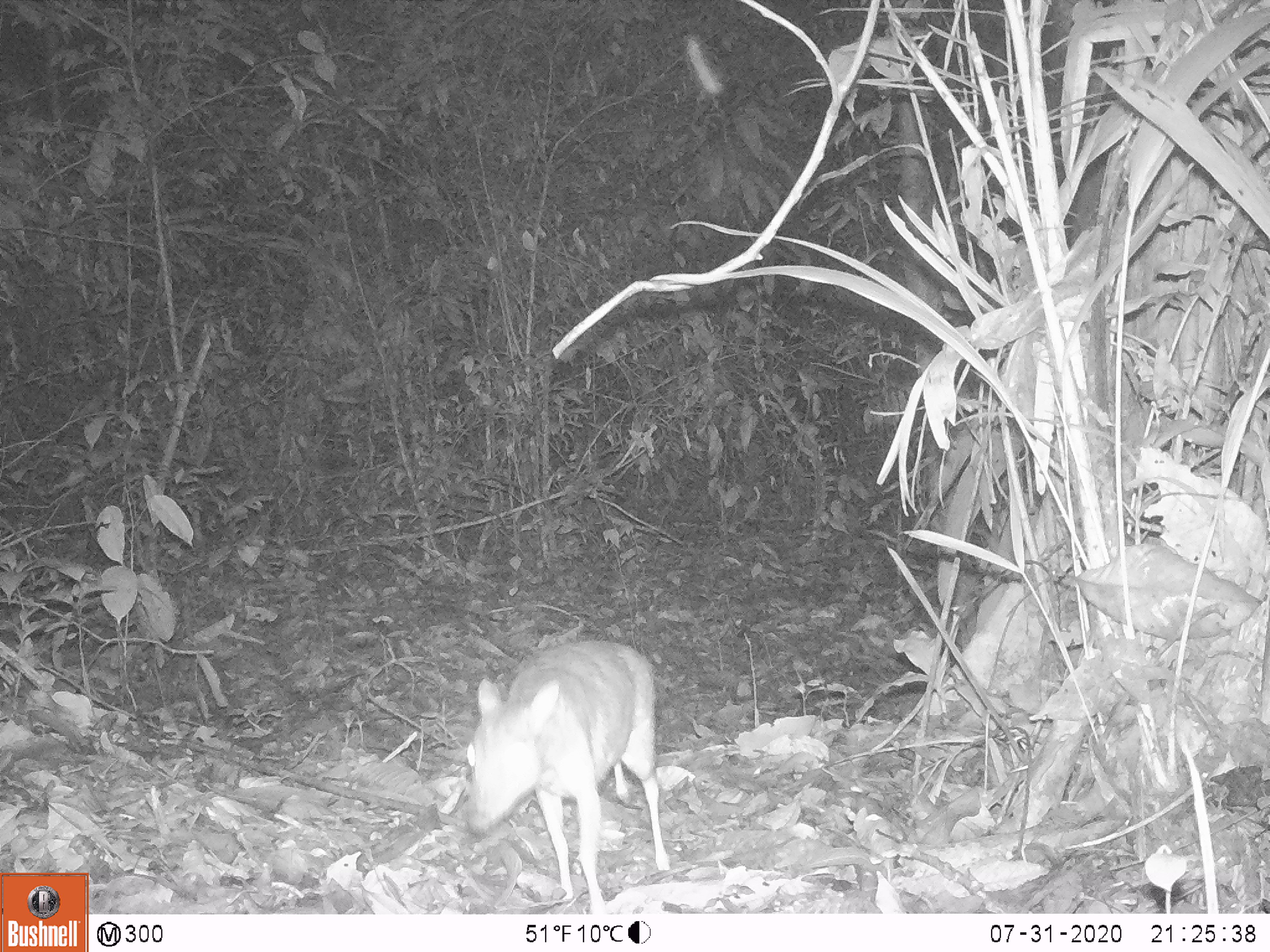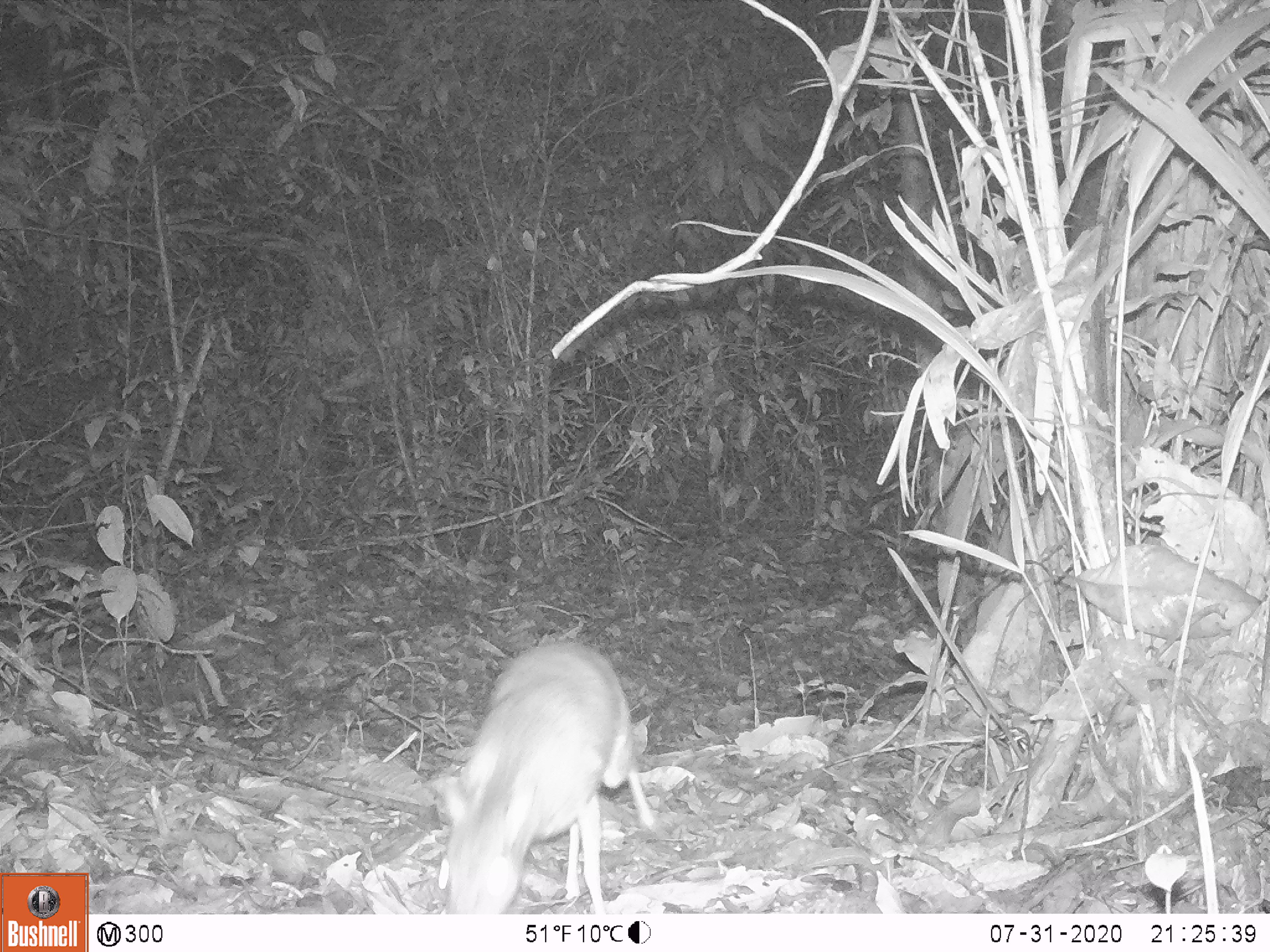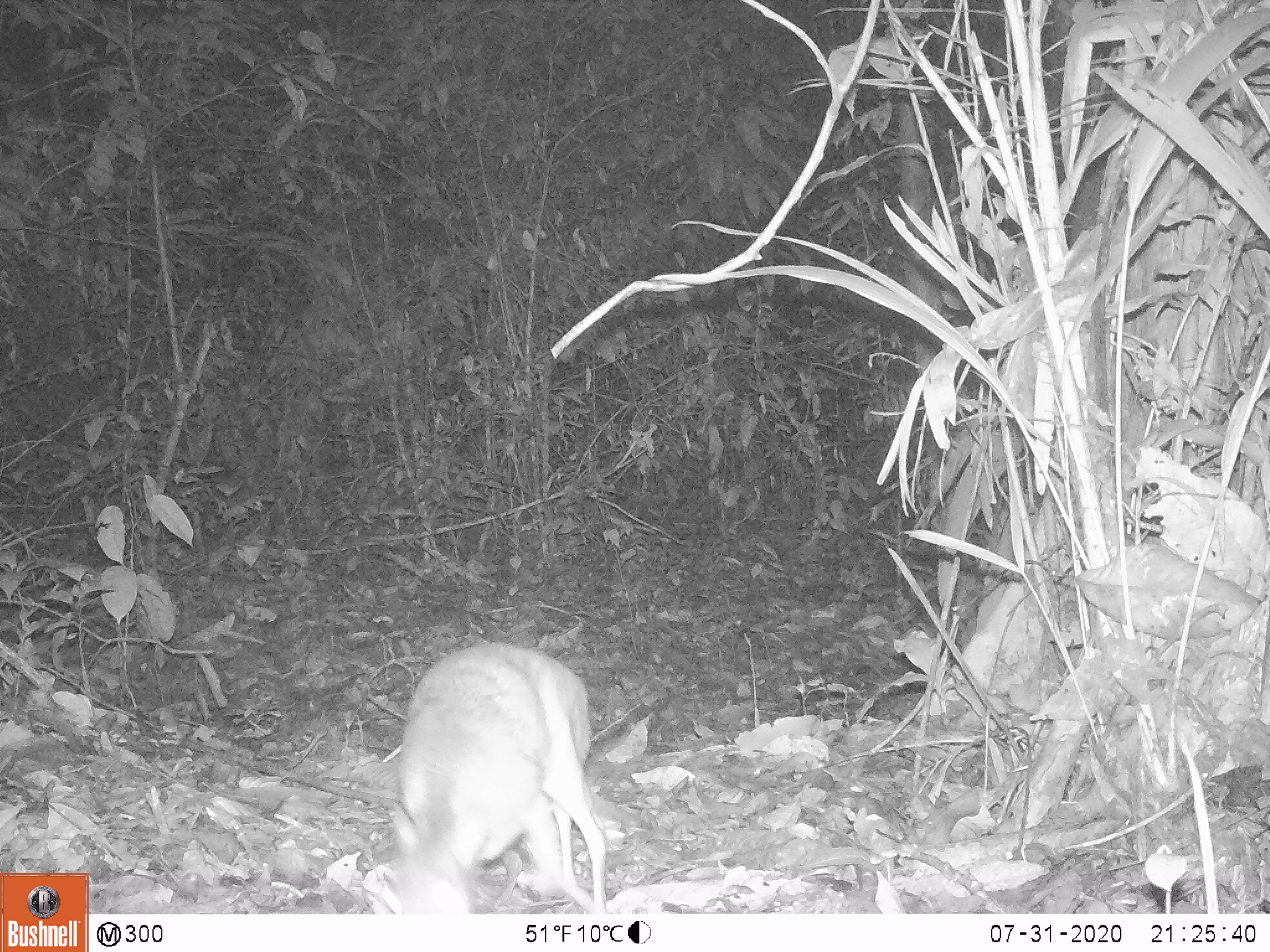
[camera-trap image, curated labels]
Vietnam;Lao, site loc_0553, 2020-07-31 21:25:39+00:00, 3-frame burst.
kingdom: Animalia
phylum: Chordata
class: Mammalia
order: Artiodactyla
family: Tragulidae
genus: Moschiola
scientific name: Moschiola meminna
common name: chevrotain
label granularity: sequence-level